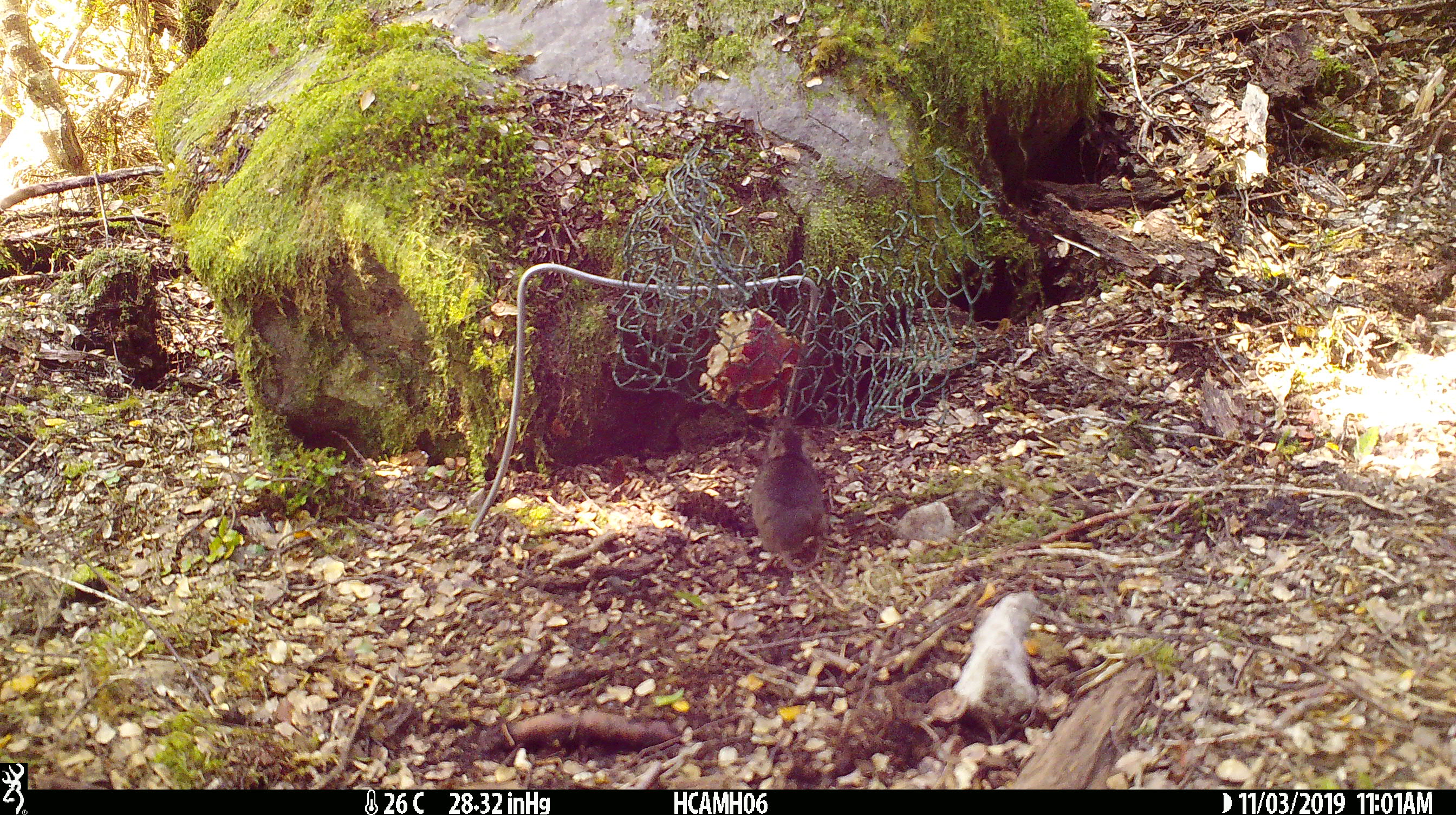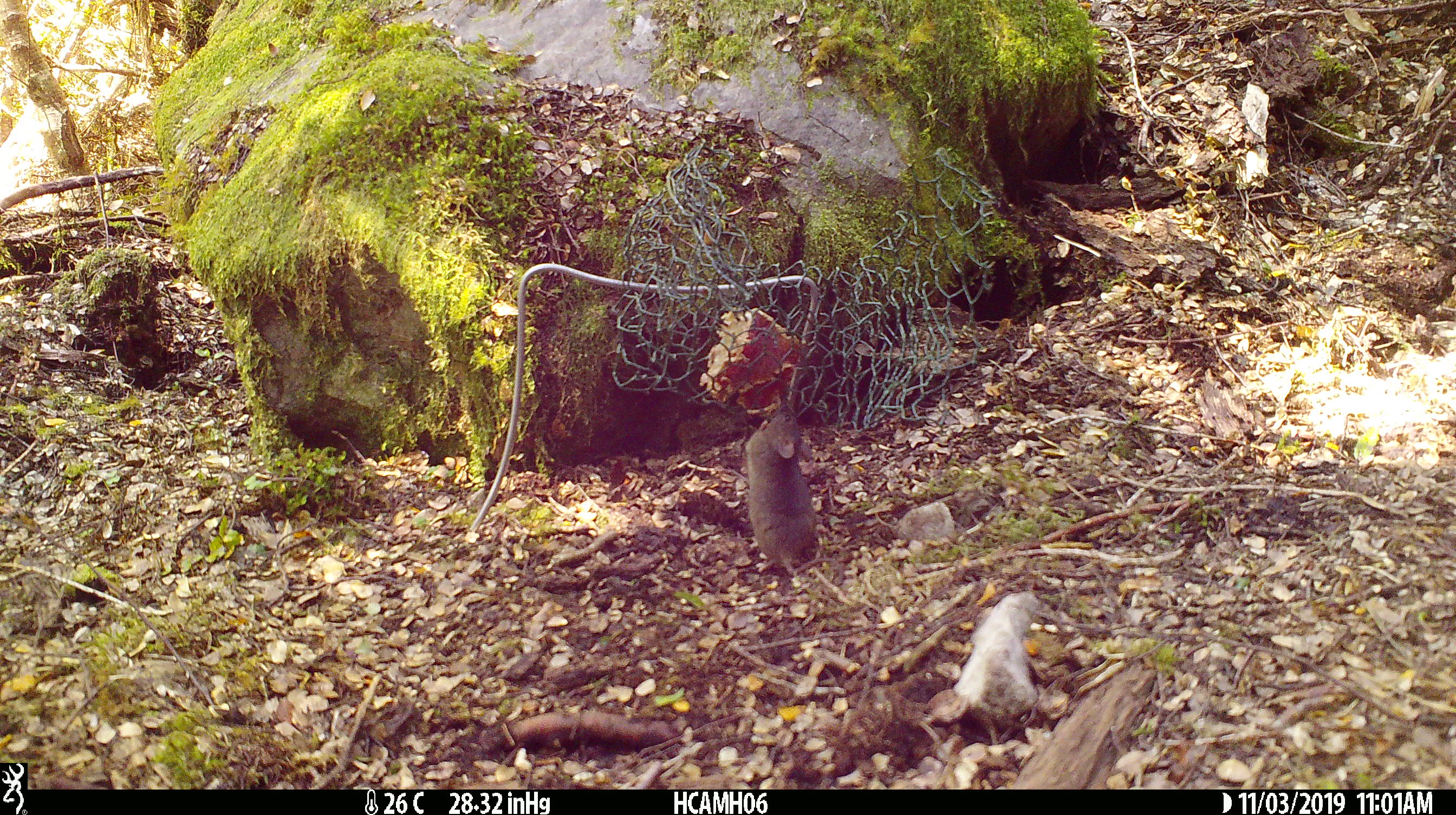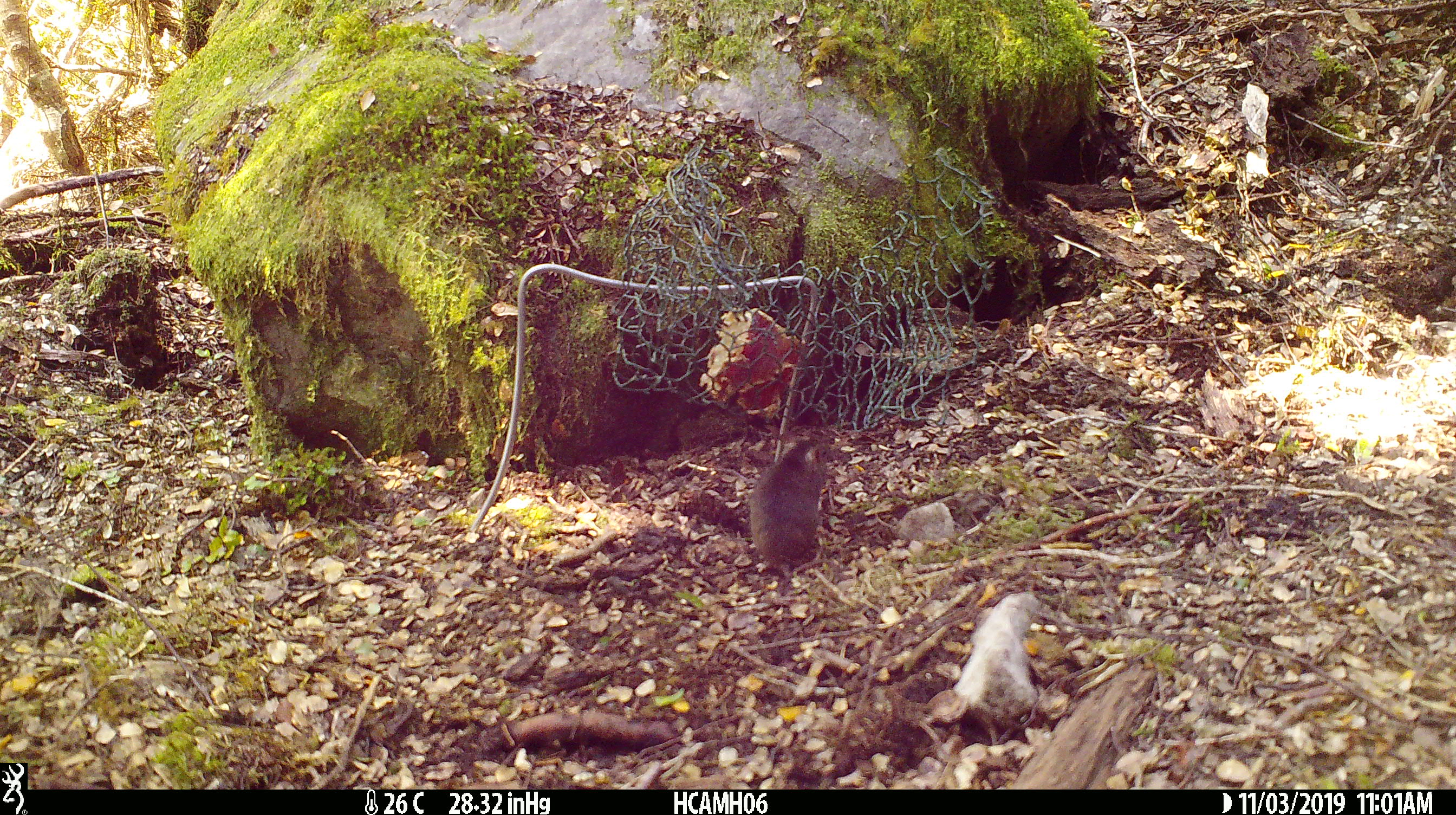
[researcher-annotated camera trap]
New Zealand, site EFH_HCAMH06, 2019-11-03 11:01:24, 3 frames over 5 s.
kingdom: Animalia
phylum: Chordata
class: Mammalia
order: Rodentia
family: Muridae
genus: Mus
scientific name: Mus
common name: mouse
Mouse (Mus).